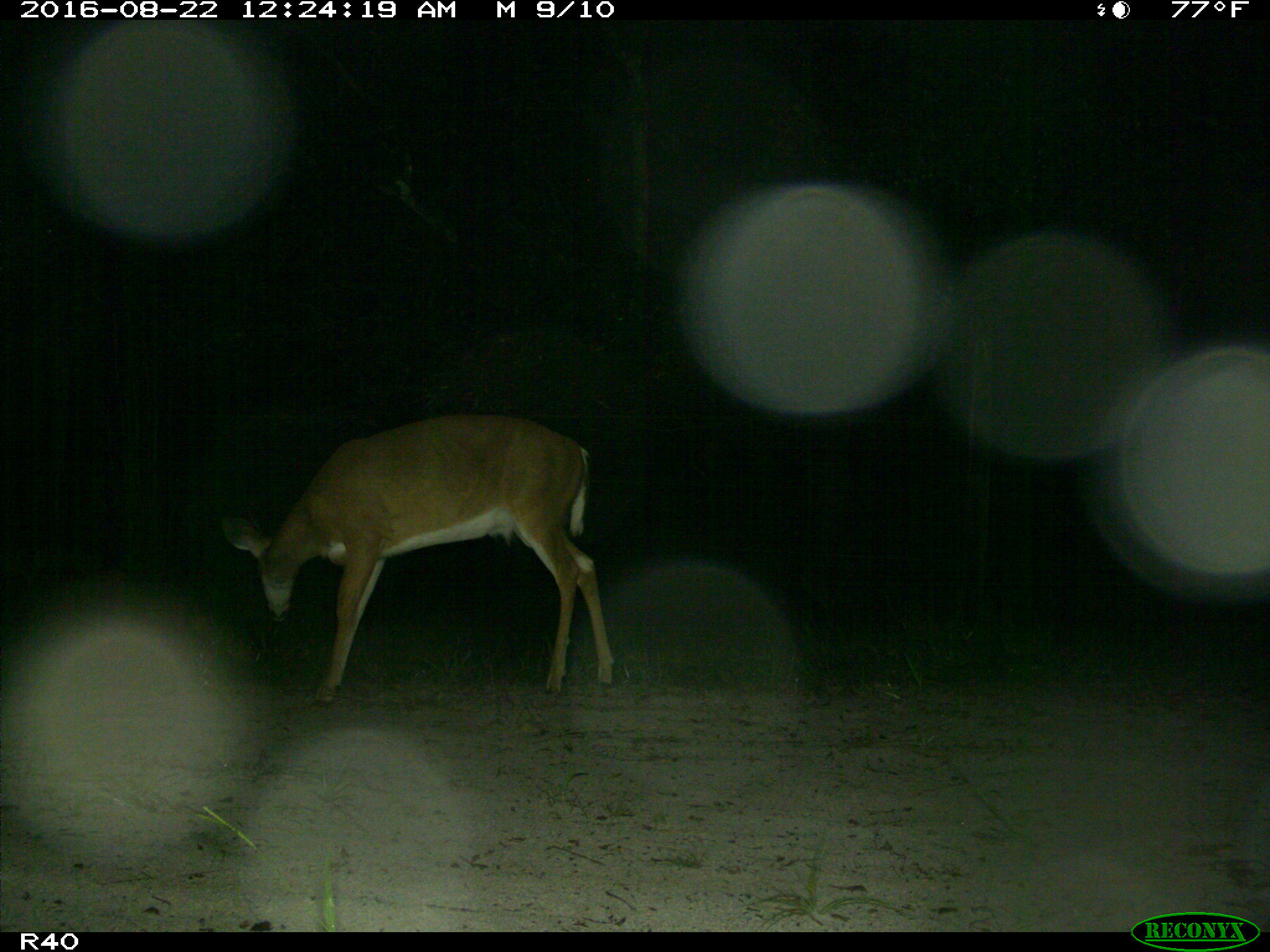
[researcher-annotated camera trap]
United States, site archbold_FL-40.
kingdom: Animalia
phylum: Chordata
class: Mammalia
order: Artiodactyla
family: Cervidae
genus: Odocoileus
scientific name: Odocoileus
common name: deer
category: unidentified deer